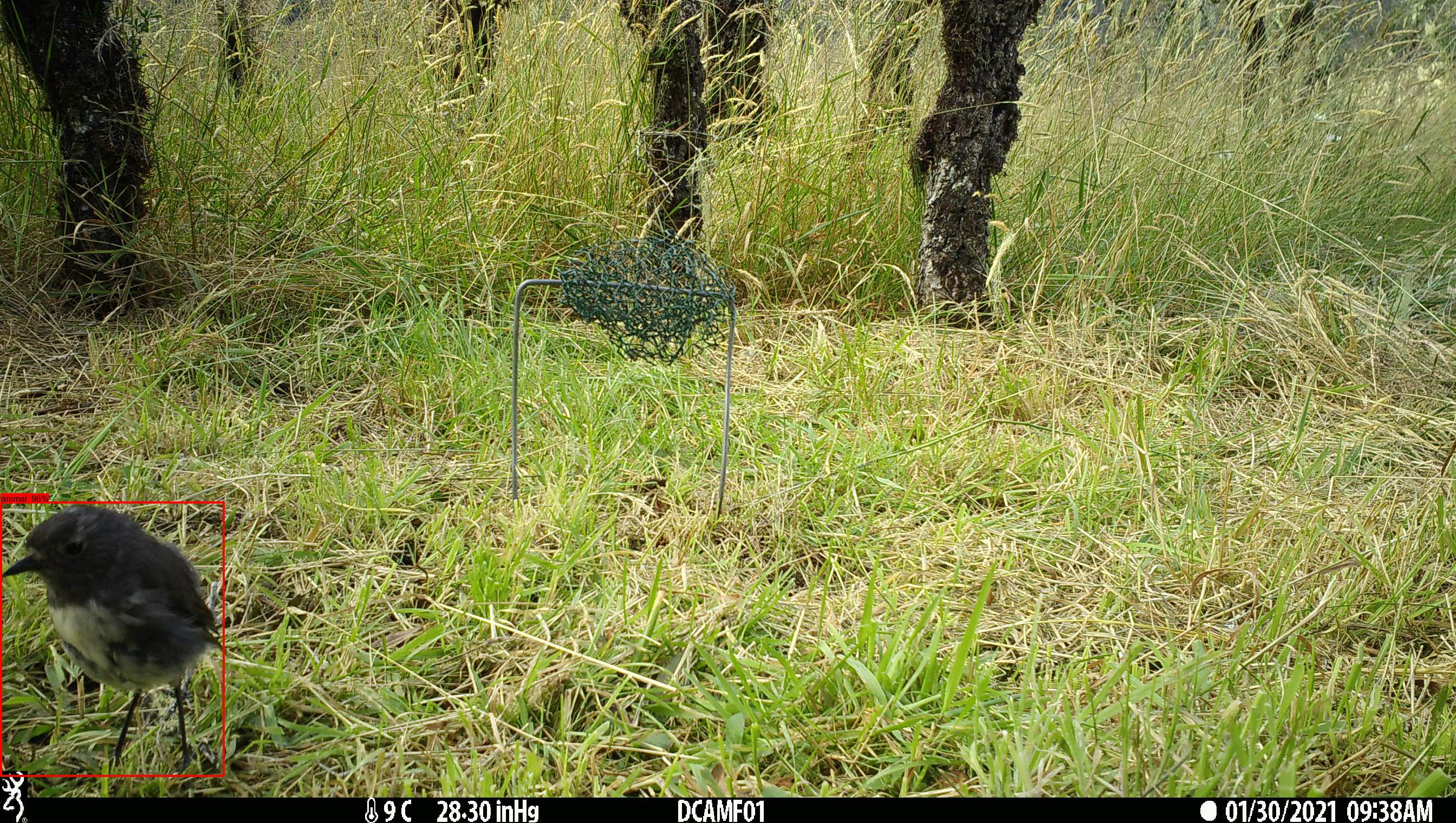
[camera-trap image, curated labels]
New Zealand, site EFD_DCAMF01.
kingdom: Animalia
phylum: Chordata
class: Aves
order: Passeriformes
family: Petroicidae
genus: Petroica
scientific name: Petroica australis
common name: new zealand robin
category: robin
Robin (new zealand robin) (Petroica australis).